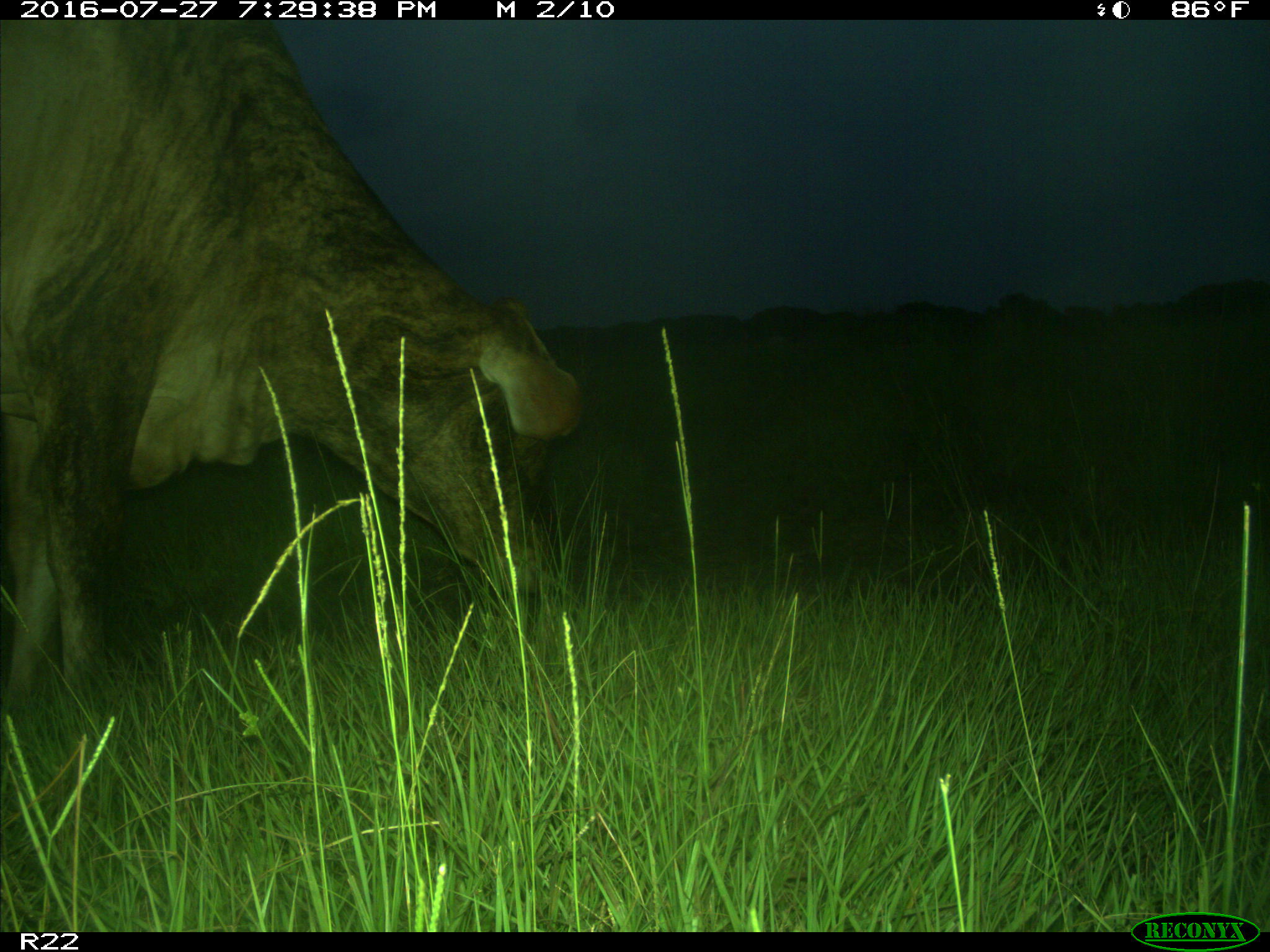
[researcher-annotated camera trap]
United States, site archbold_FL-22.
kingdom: Animalia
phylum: Chordata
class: Mammalia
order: Artiodactyla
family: Bovidae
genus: Bos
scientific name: Bos taurus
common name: domestic cow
Bos taurus (domestic cow).